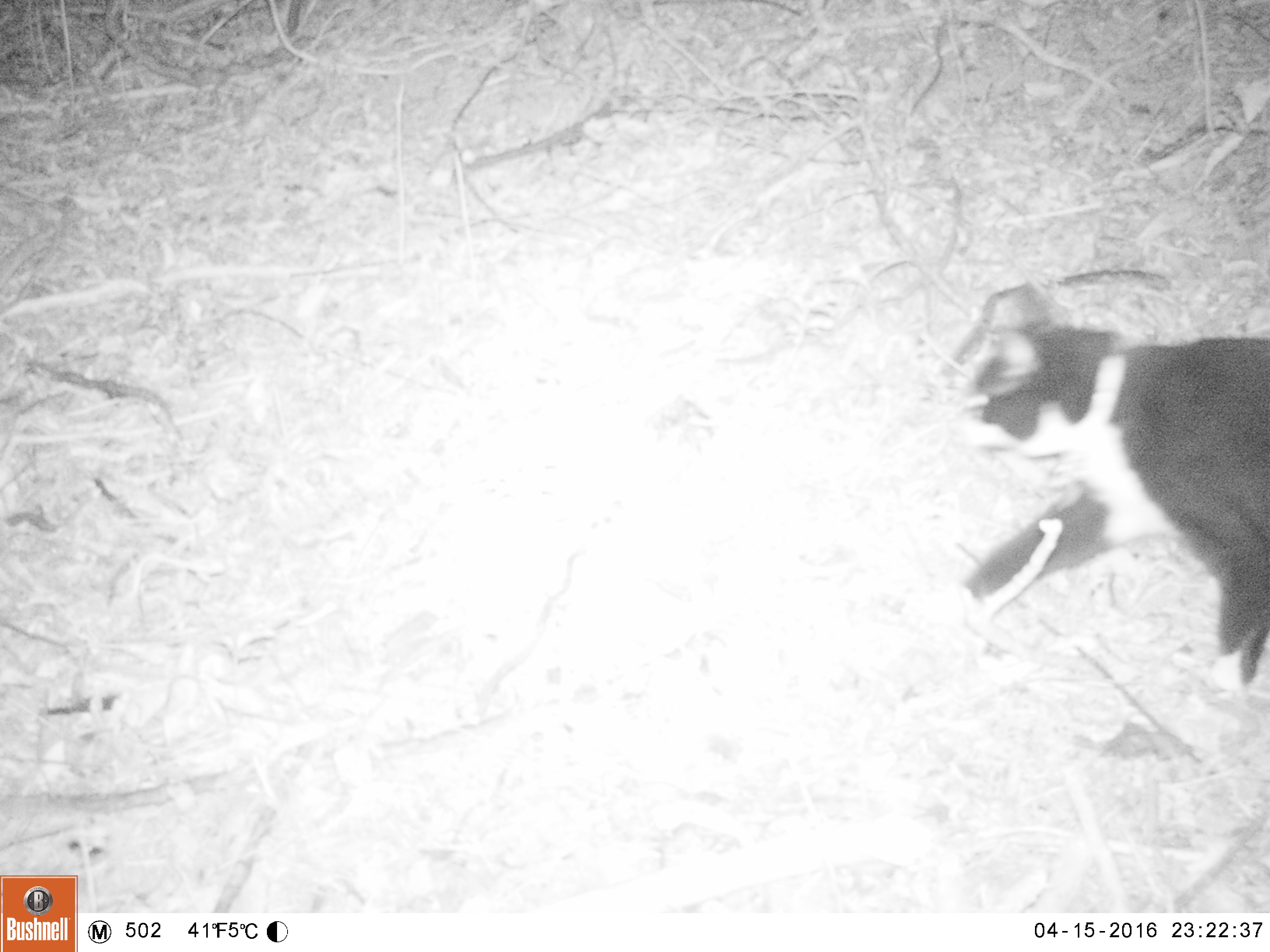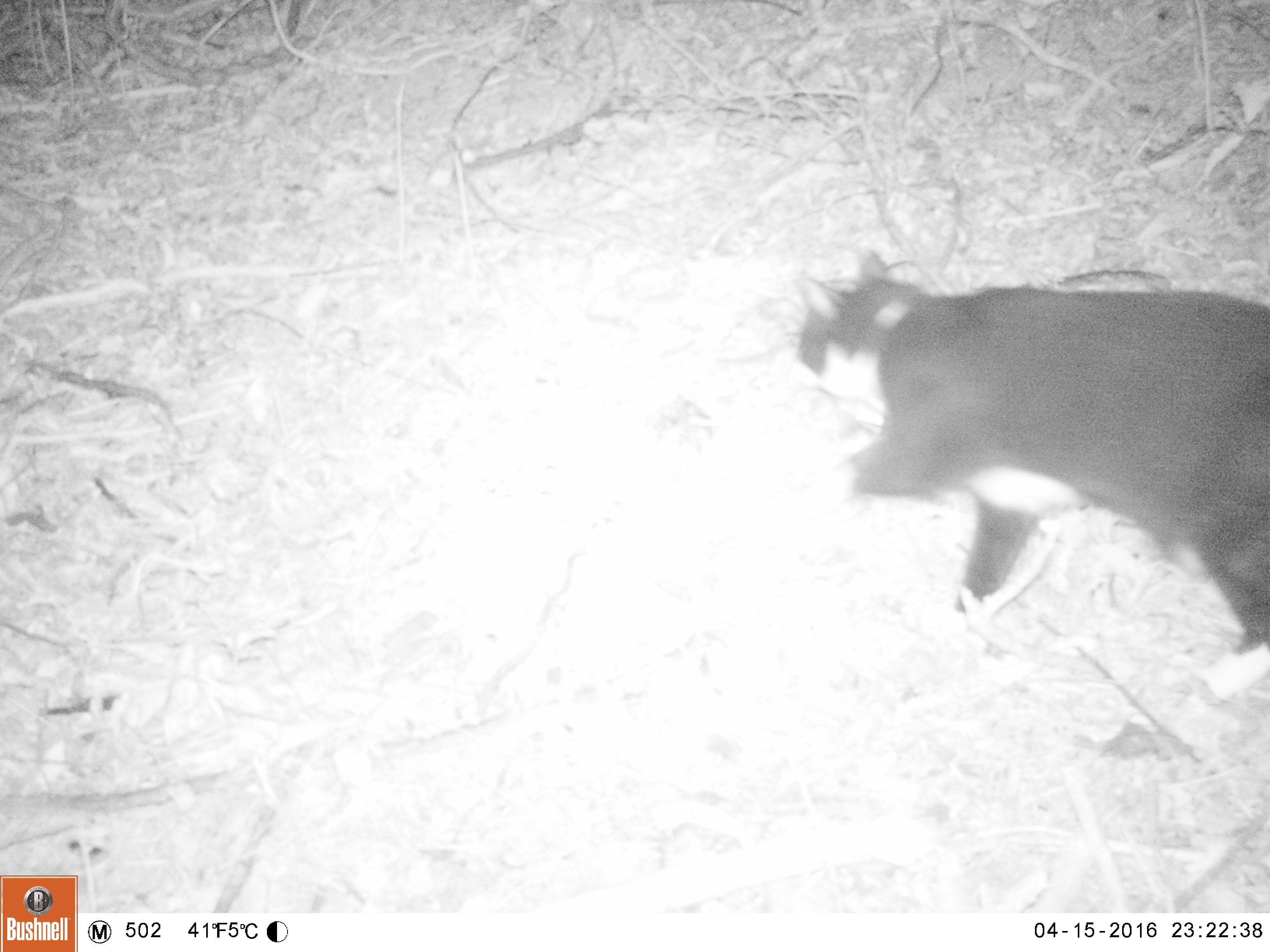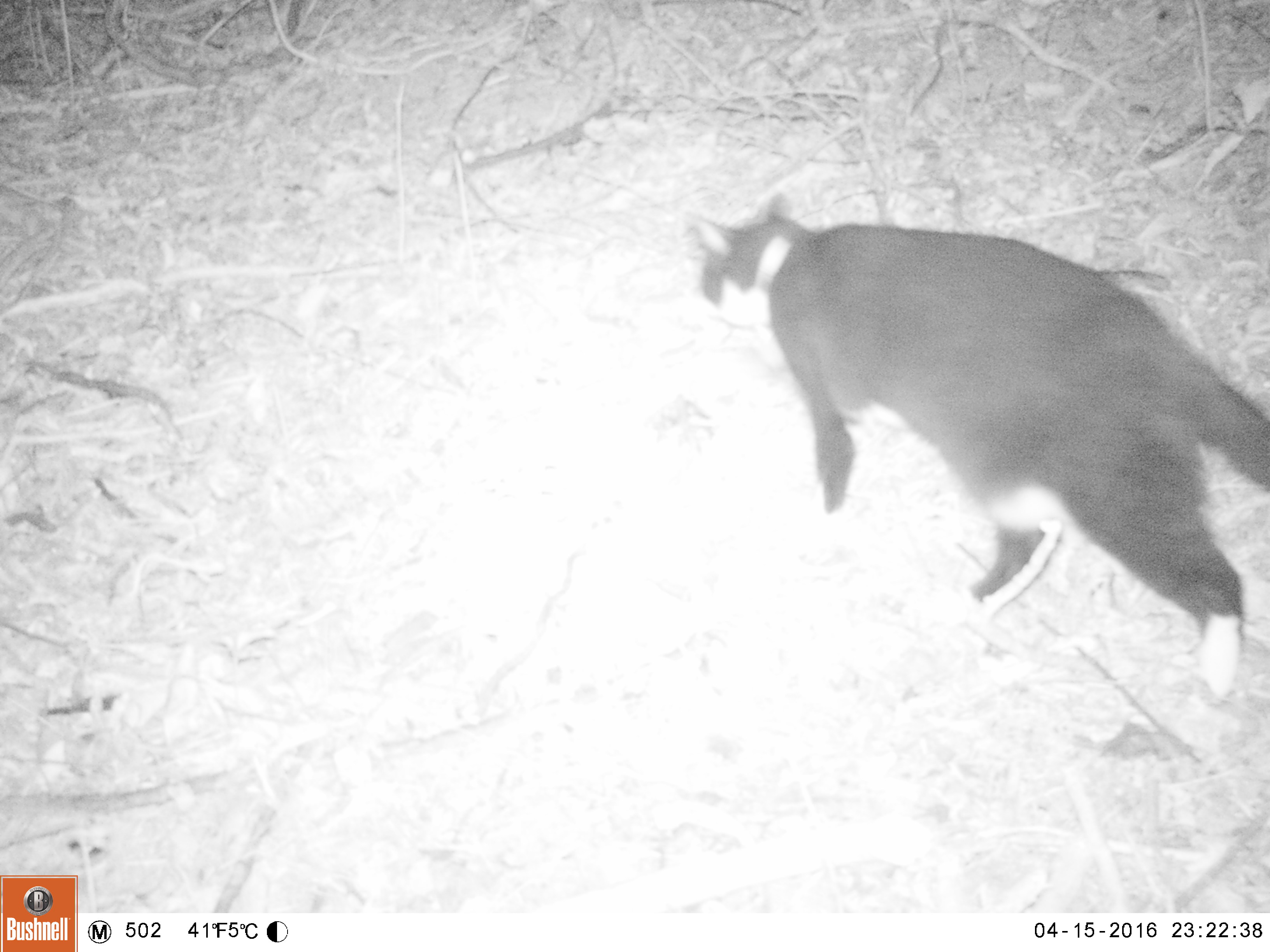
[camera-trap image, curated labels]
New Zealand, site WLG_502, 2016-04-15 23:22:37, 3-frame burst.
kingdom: Animalia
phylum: Chordata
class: Mammalia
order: Carnivora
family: Felidae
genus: Felis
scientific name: Felis catus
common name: domestic cat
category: cat